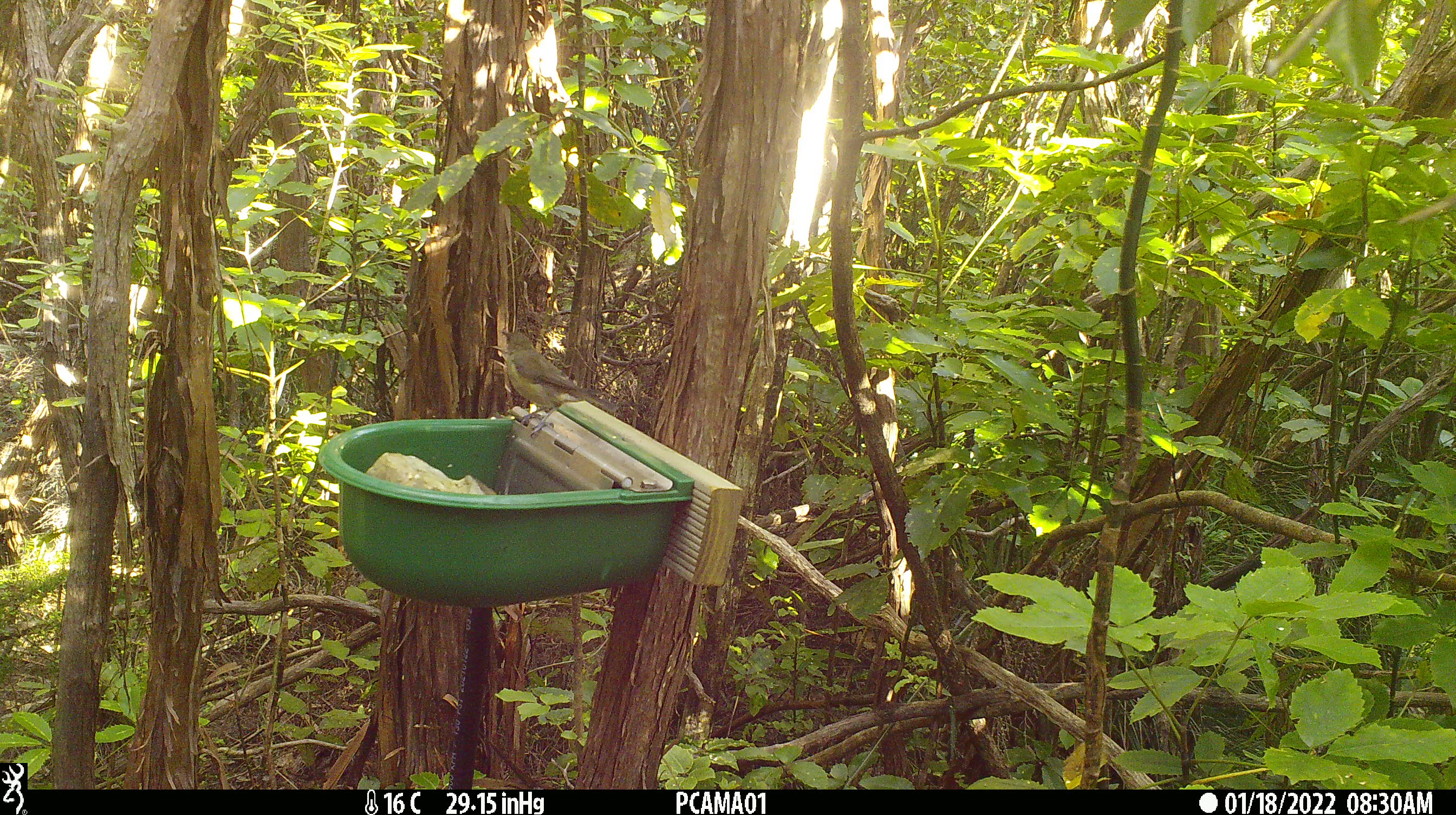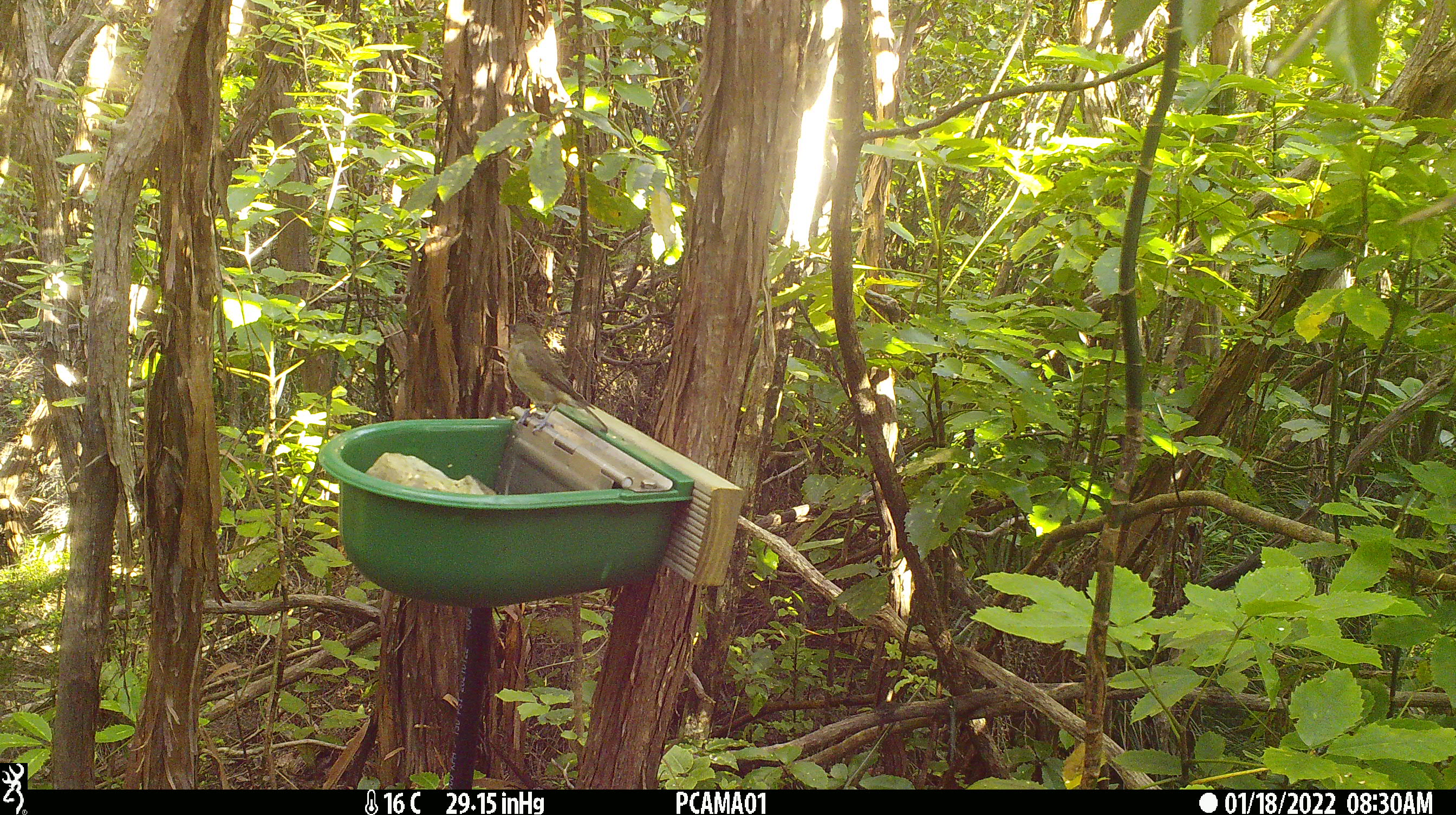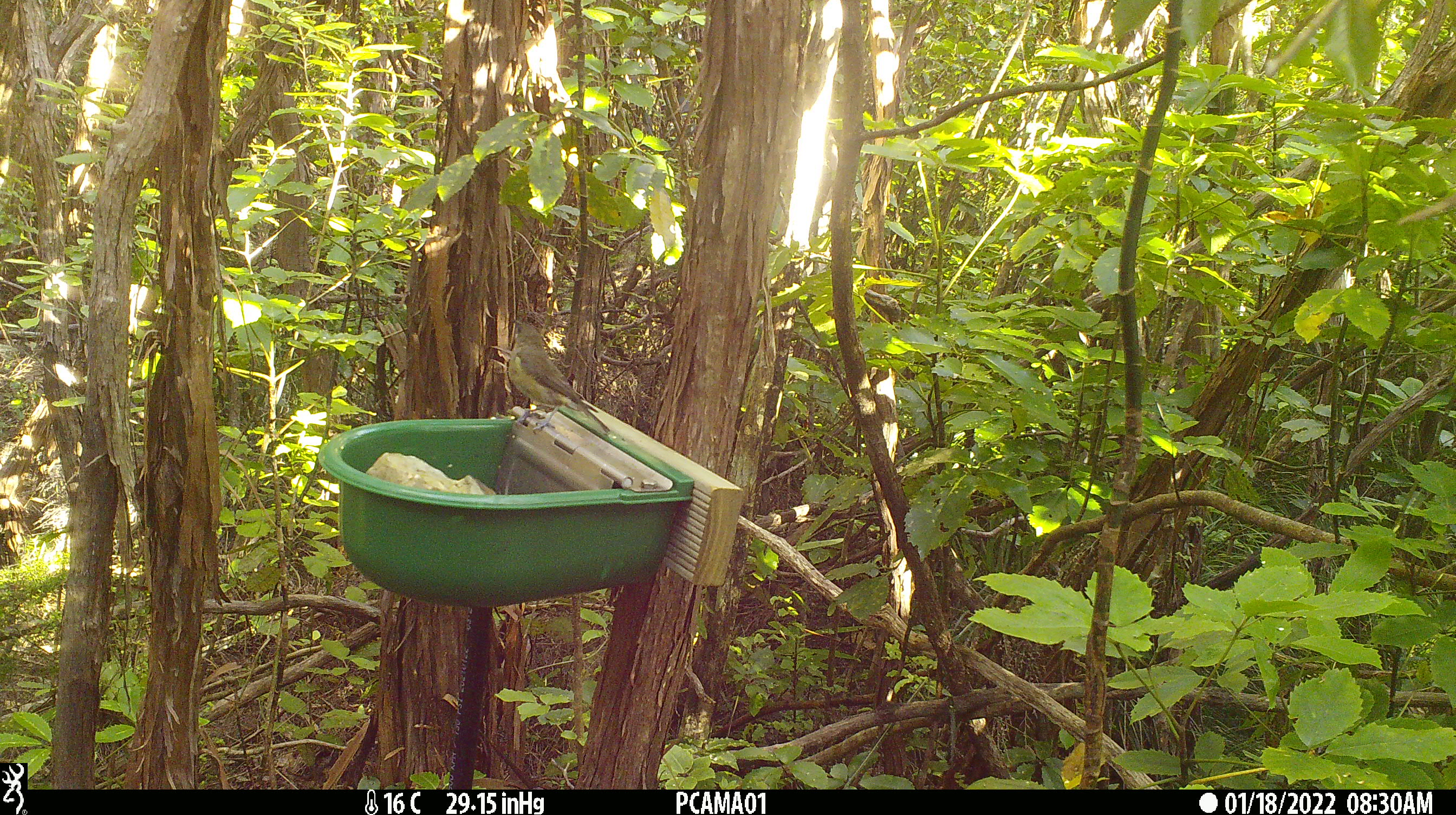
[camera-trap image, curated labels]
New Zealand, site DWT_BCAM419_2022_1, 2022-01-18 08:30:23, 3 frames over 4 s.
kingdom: Animalia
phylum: Chordata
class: Aves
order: Passeriformes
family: Meliphagidae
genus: Anthornis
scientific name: Anthornis melanura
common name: new zealand bellbird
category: bellbird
Bellbird (new zealand bellbird) (Anthornis melanura).